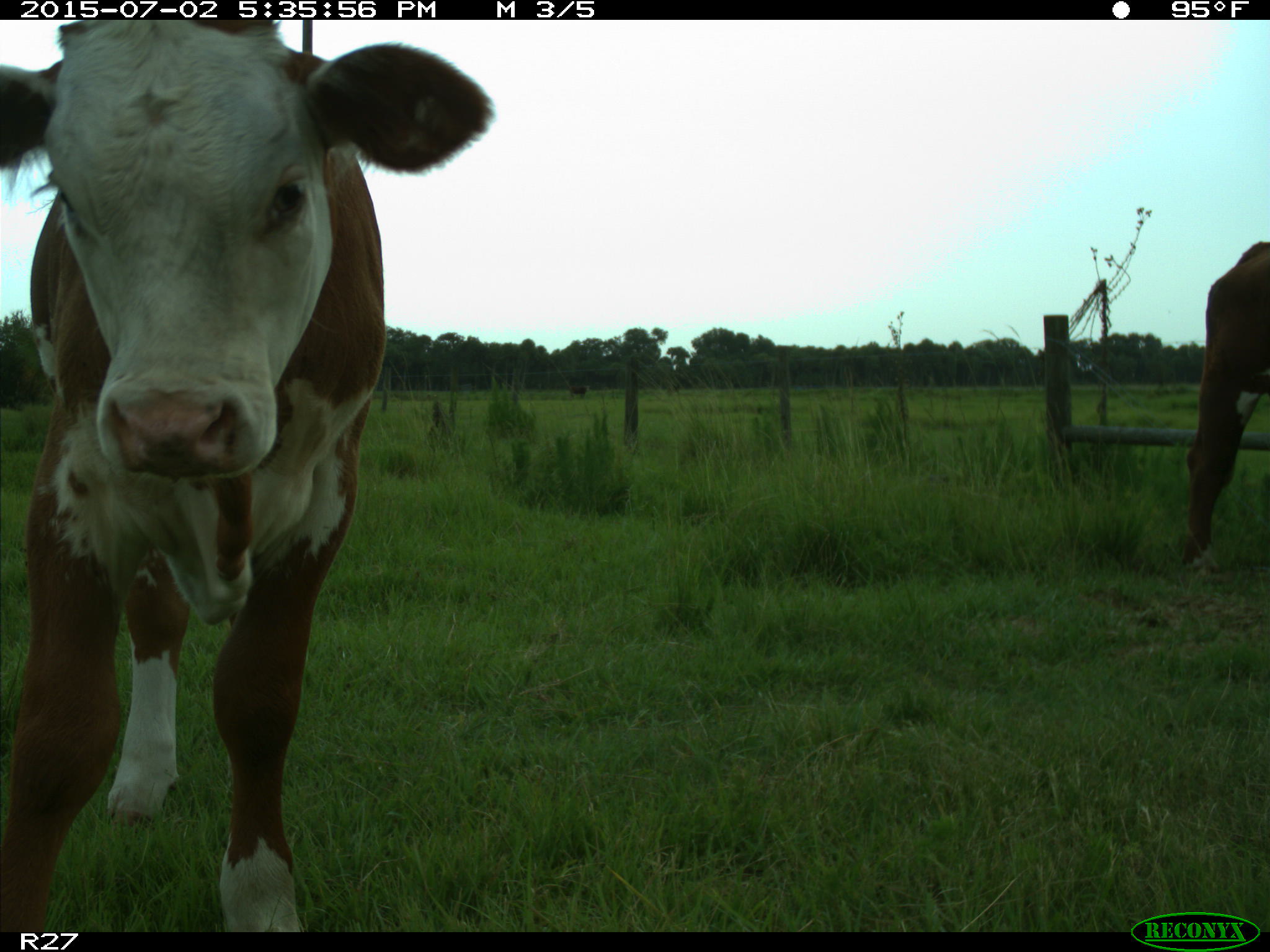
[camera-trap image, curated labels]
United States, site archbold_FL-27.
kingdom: Animalia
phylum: Chordata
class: Mammalia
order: Artiodactyla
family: Bovidae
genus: Bos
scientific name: Bos taurus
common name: domestic cow